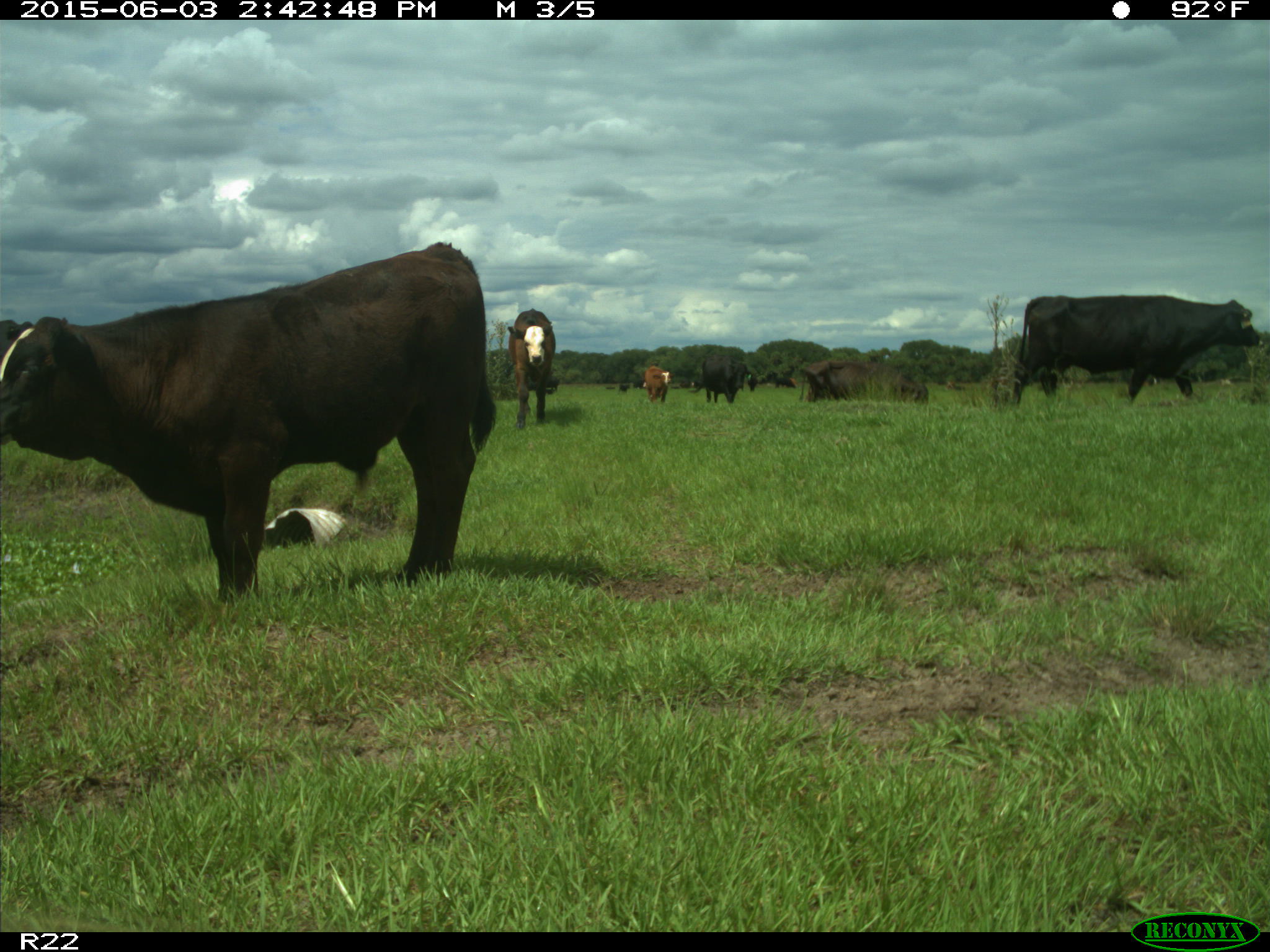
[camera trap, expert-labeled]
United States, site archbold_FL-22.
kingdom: Animalia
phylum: Chordata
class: Mammalia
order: Artiodactyla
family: Bovidae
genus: Bos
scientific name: Bos taurus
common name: domestic cow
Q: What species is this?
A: Bos taurus (domestic cow).